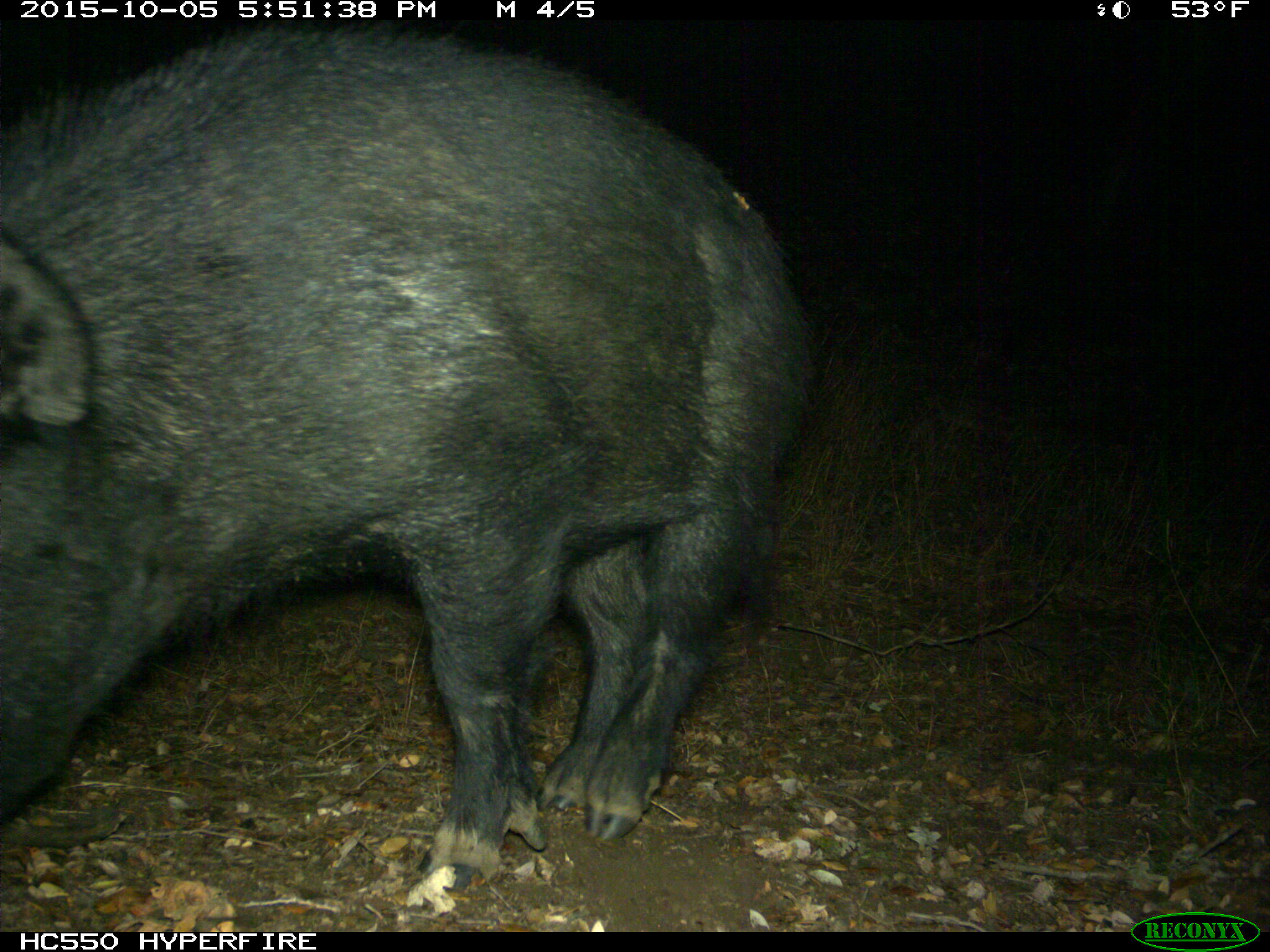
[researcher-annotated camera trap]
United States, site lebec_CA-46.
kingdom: Animalia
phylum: Chordata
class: Mammalia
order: Artiodactyla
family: Suidae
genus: Sus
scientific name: Sus scrofa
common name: wild boar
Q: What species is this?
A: Sus scrofa (wild boar).